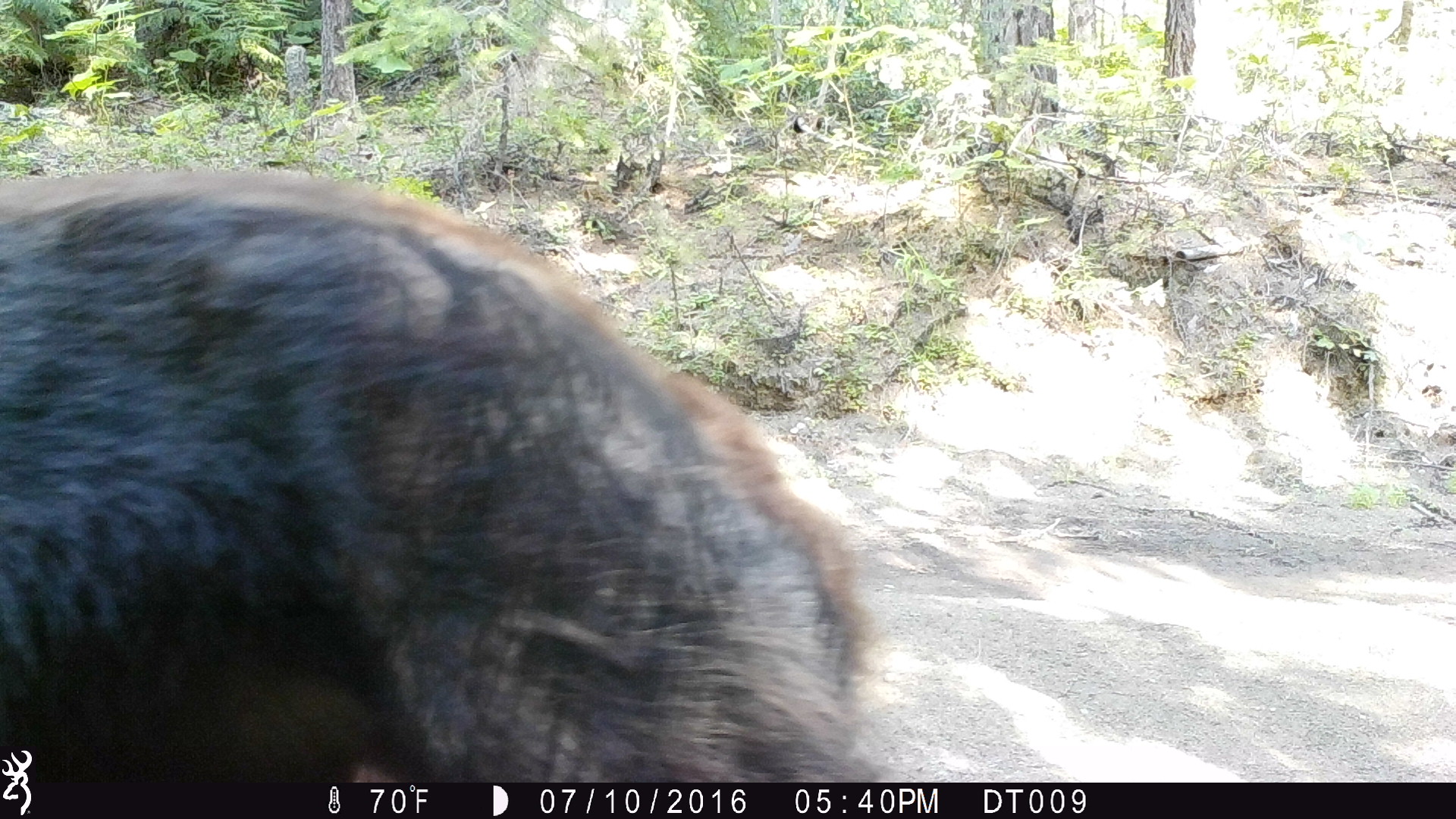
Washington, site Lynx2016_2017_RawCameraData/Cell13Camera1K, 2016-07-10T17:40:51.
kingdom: Animalia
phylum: Chordata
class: Mammalia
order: Carnivora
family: Ursidae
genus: Ursus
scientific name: Ursus americanus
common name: american black bear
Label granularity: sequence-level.